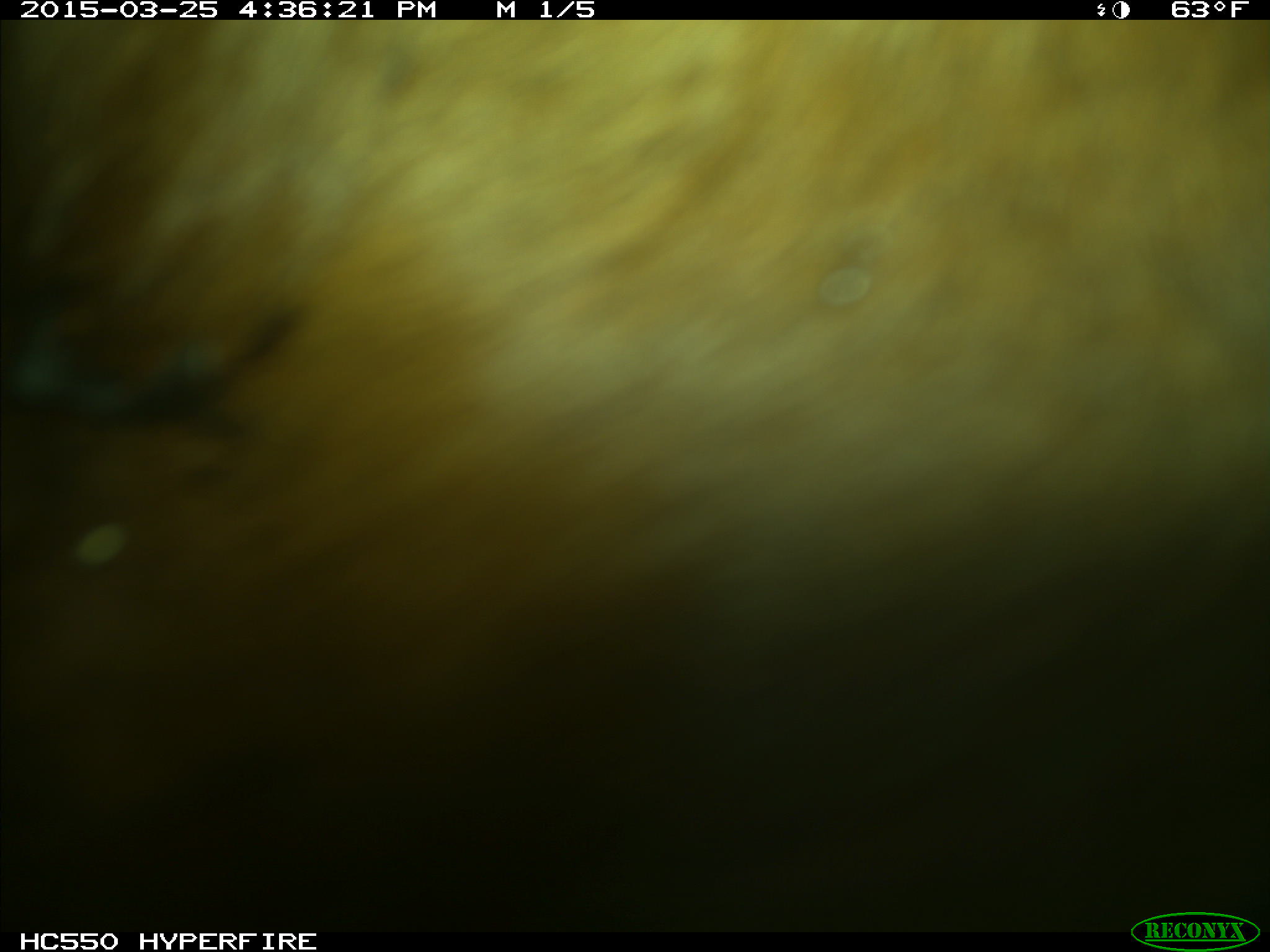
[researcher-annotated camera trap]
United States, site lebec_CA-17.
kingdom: Animalia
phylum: Chordata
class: Mammalia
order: Artiodactyla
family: Bovidae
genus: Bos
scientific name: Bos taurus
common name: domestic cow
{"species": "Bos taurus (domestic cow)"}